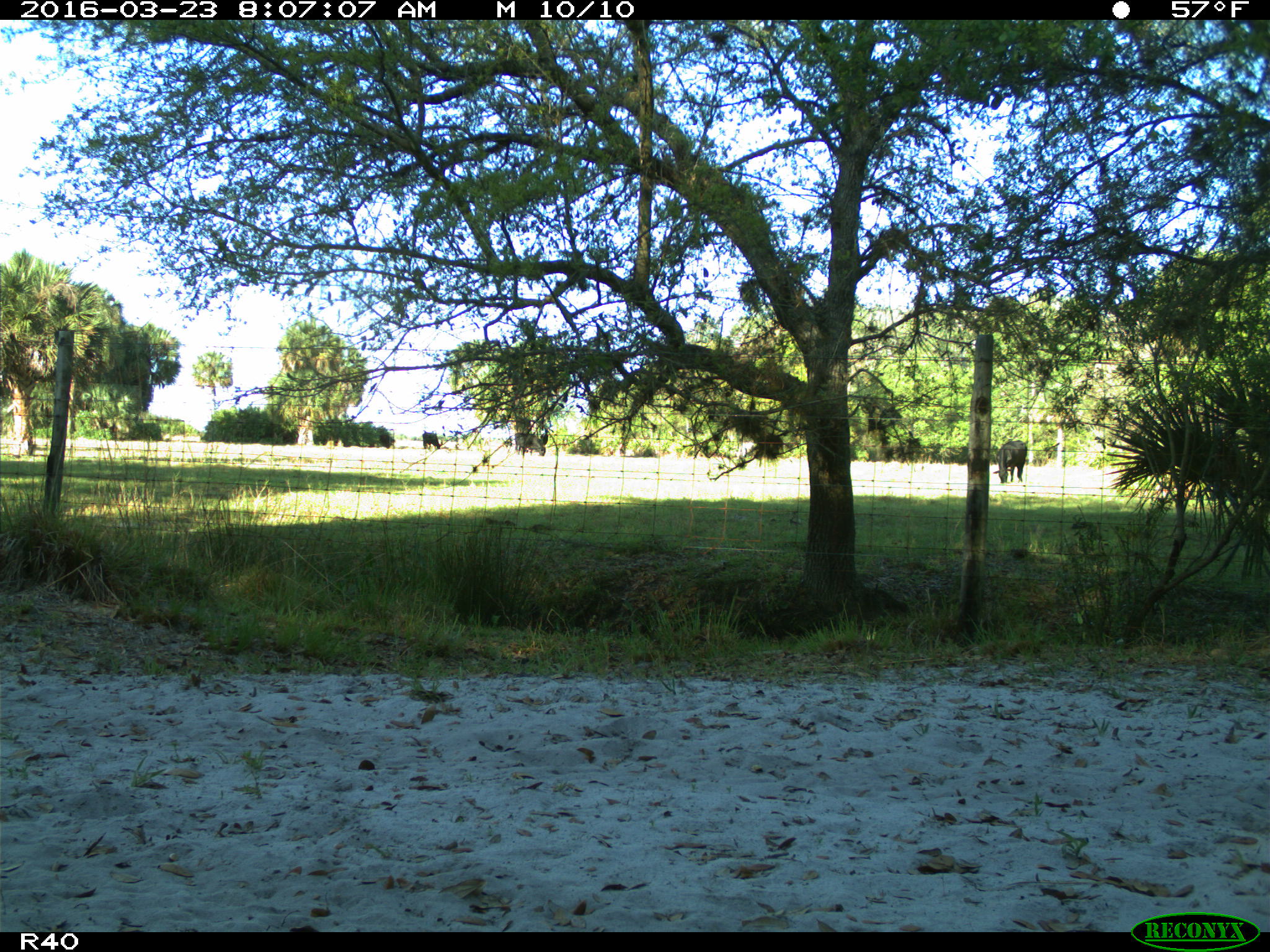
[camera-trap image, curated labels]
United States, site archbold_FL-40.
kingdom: Animalia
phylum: Chordata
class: Mammalia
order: Artiodactyla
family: Bovidae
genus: Bos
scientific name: Bos taurus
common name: domestic cow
Bos taurus (domestic cow).